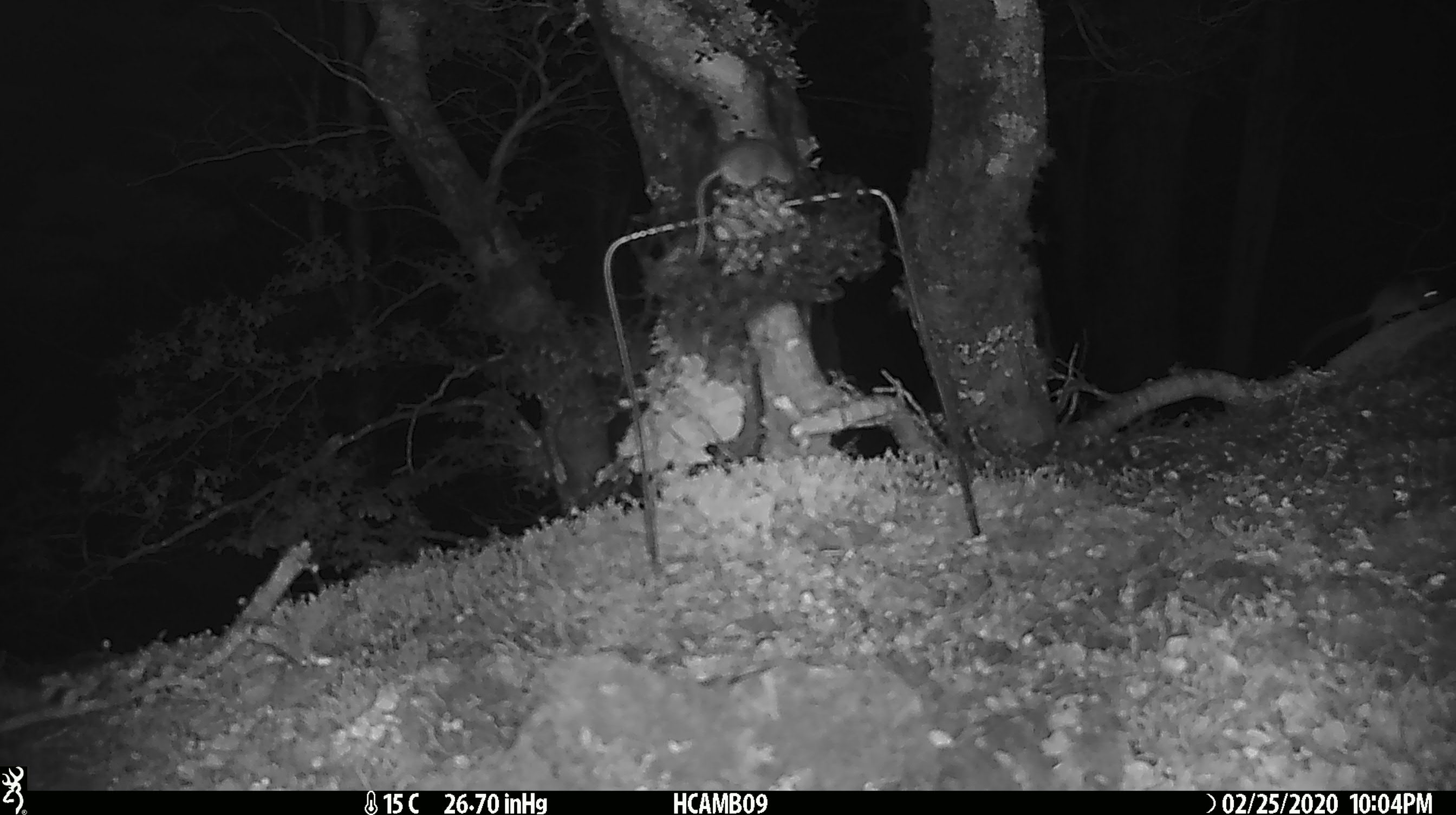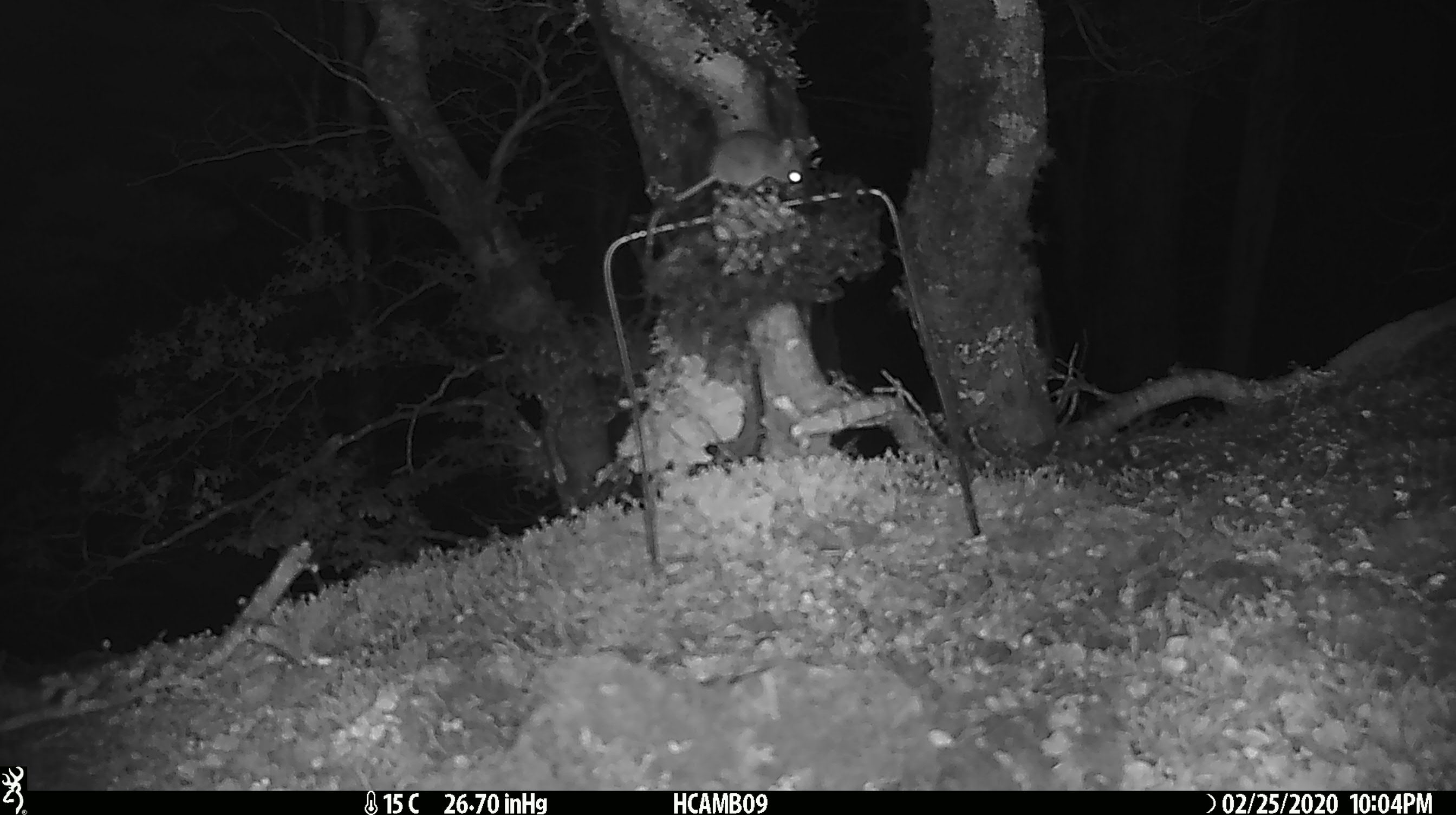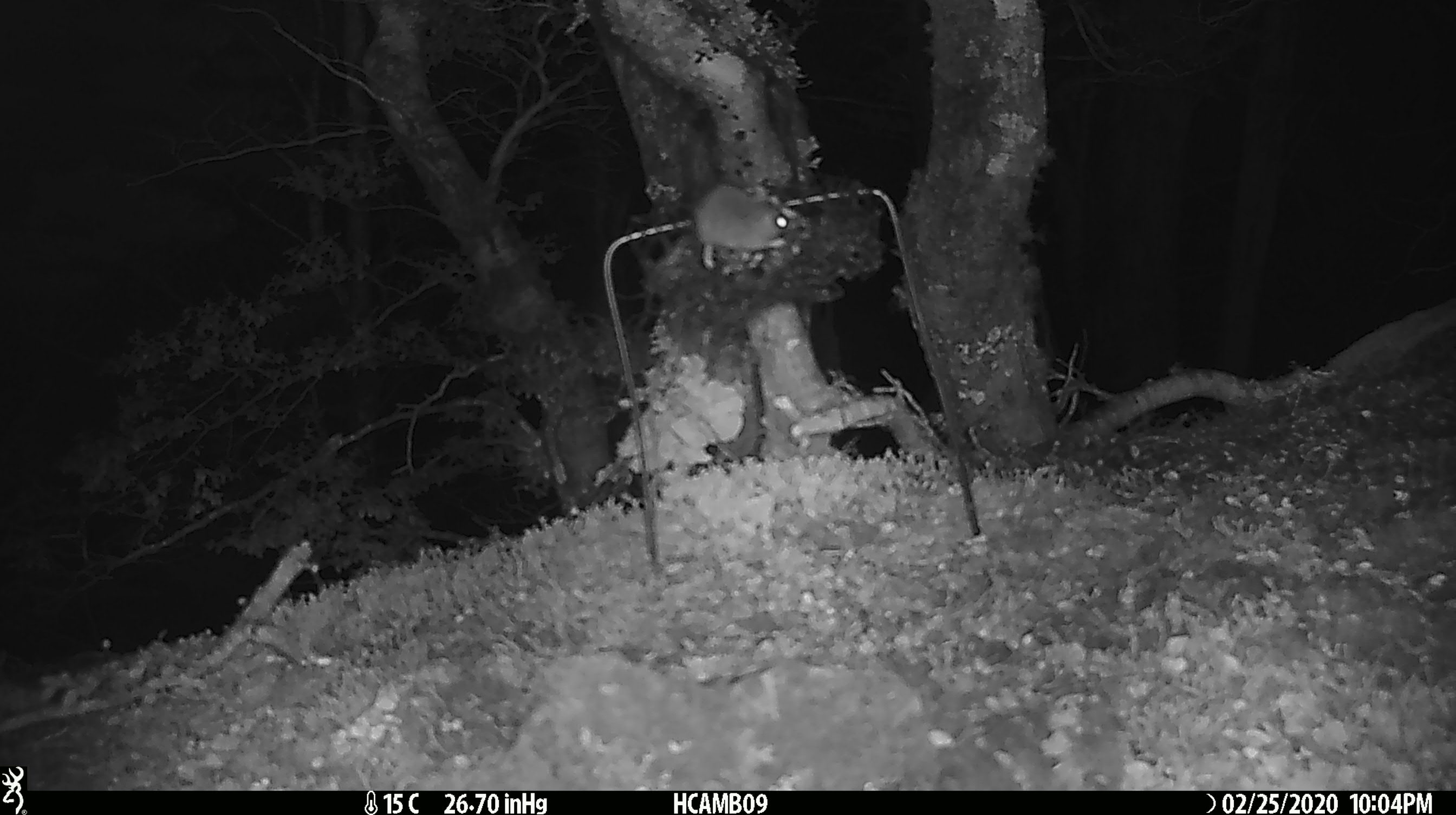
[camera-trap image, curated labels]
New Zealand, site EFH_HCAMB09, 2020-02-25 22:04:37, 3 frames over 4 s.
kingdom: Animalia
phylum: Chordata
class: Mammalia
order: Rodentia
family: Muridae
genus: Mus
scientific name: Mus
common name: mouse